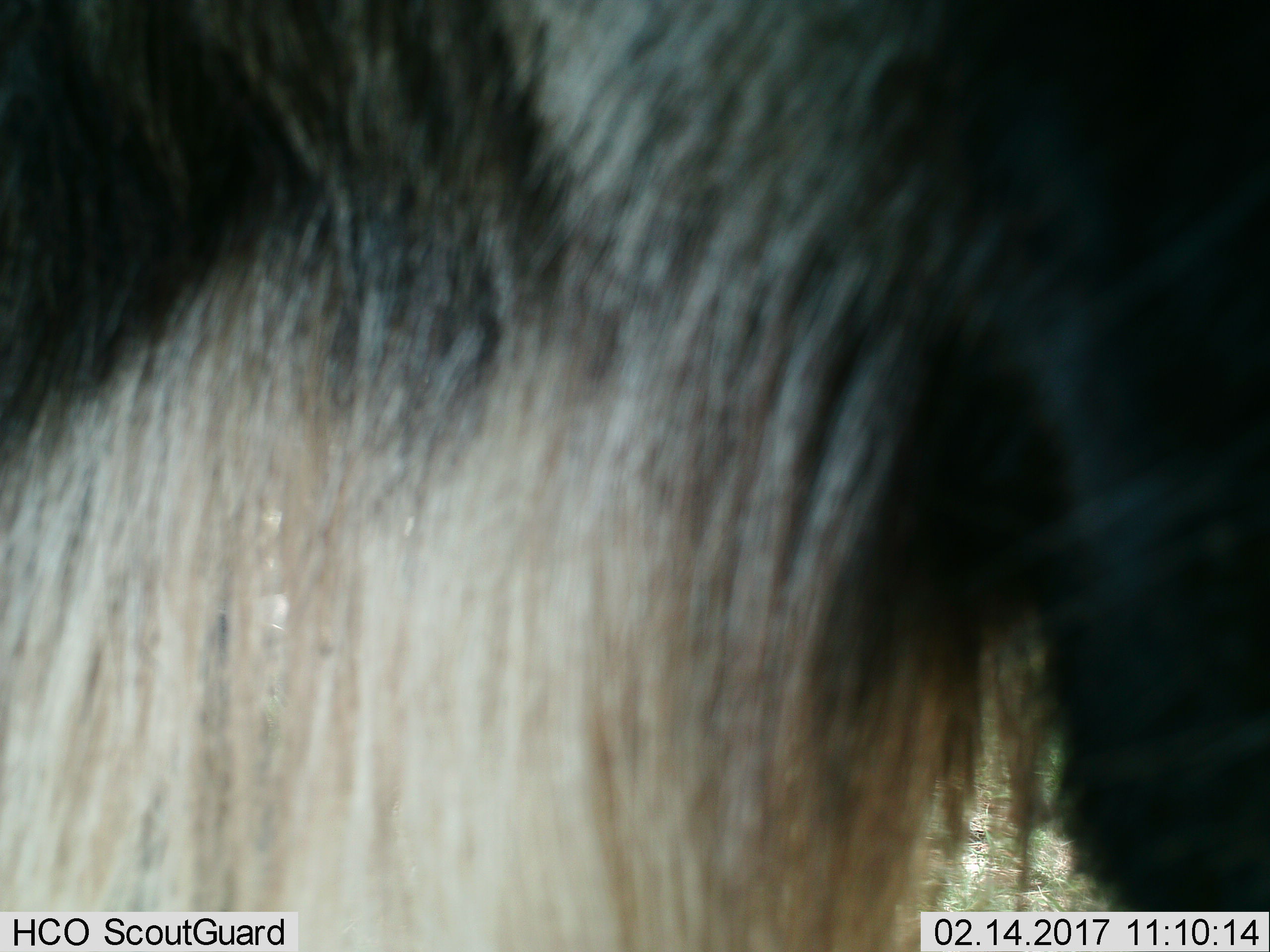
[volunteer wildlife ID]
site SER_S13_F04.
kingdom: Animalia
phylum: Chordata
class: Mammalia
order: Artiodactyla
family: Bovidae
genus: Connochaetes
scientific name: Connochaetes taurinus taurinus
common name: blue wildebeest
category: wildebeestblue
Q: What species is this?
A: Wildebeestblue (blue wildebeest) (Connochaetes taurinus taurinus).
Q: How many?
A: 1.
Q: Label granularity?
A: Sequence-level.